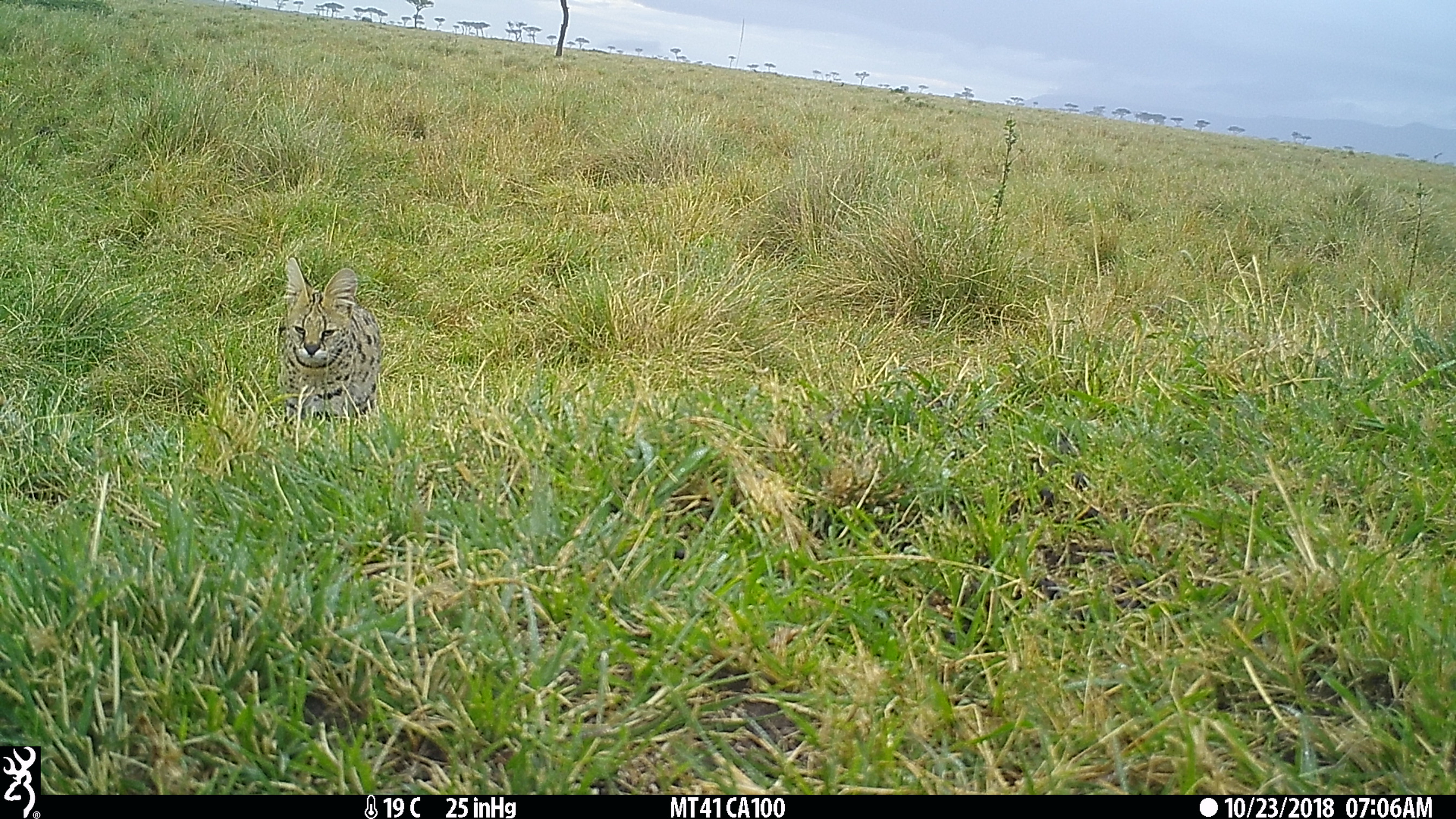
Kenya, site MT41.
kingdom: Animalia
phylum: Chordata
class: Mammalia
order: Carnivora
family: Felidae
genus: Leptailurus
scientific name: Leptailurus serval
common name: serval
Serval (Leptailurus serval).